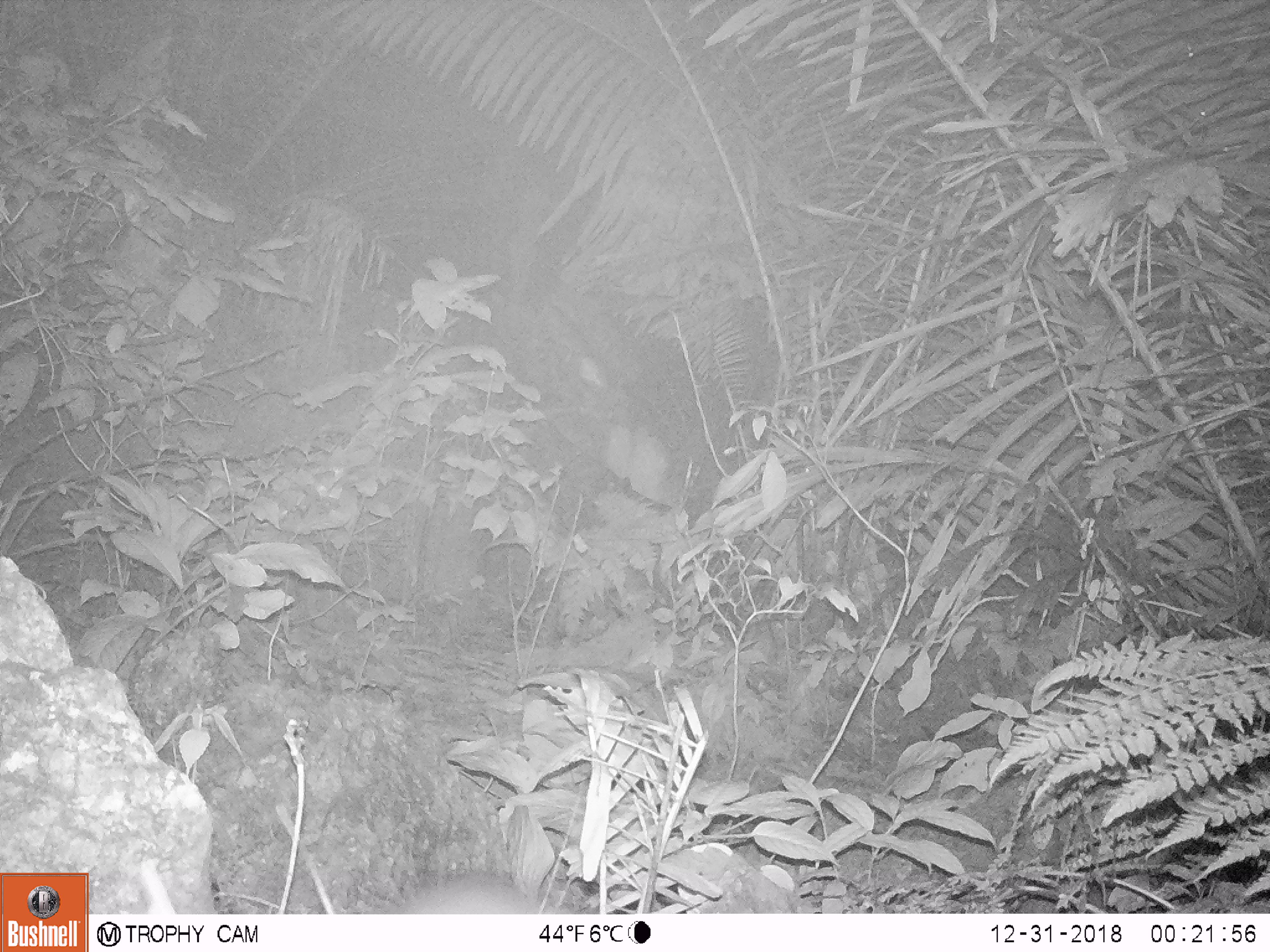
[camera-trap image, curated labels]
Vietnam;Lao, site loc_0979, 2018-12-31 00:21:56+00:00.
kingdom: Animalia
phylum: Chordata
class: Mammalia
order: Rodentia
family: Muridae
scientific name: Muridae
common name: old-world mice and rats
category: unidentified murid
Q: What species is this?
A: Unidentified murid (old-world mice and rats) (Muridae).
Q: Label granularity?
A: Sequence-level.